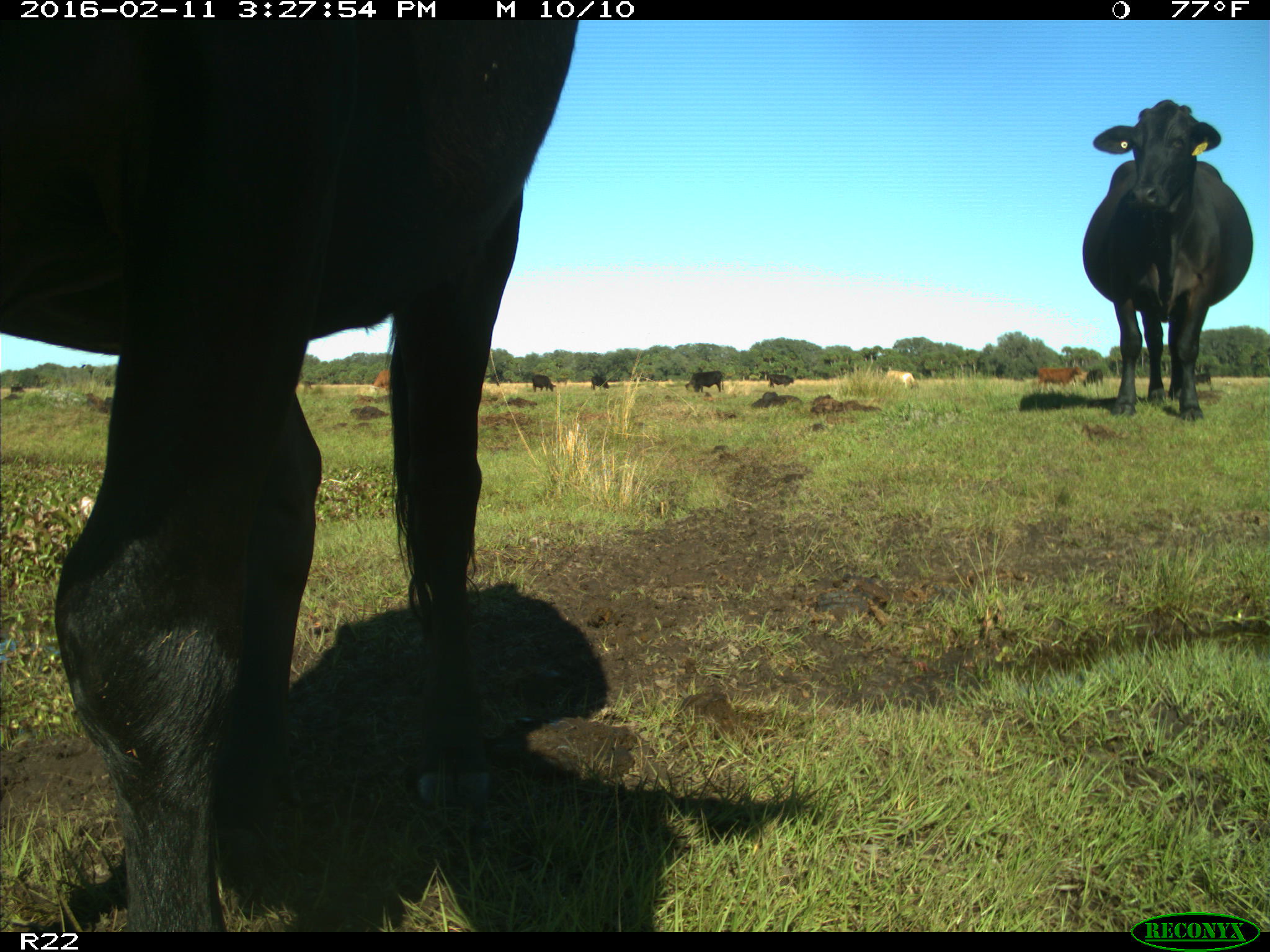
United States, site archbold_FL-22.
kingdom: Animalia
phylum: Chordata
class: Mammalia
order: Artiodactyla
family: Bovidae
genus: Bos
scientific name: Bos taurus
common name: domestic cow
Bos taurus (domestic cow).